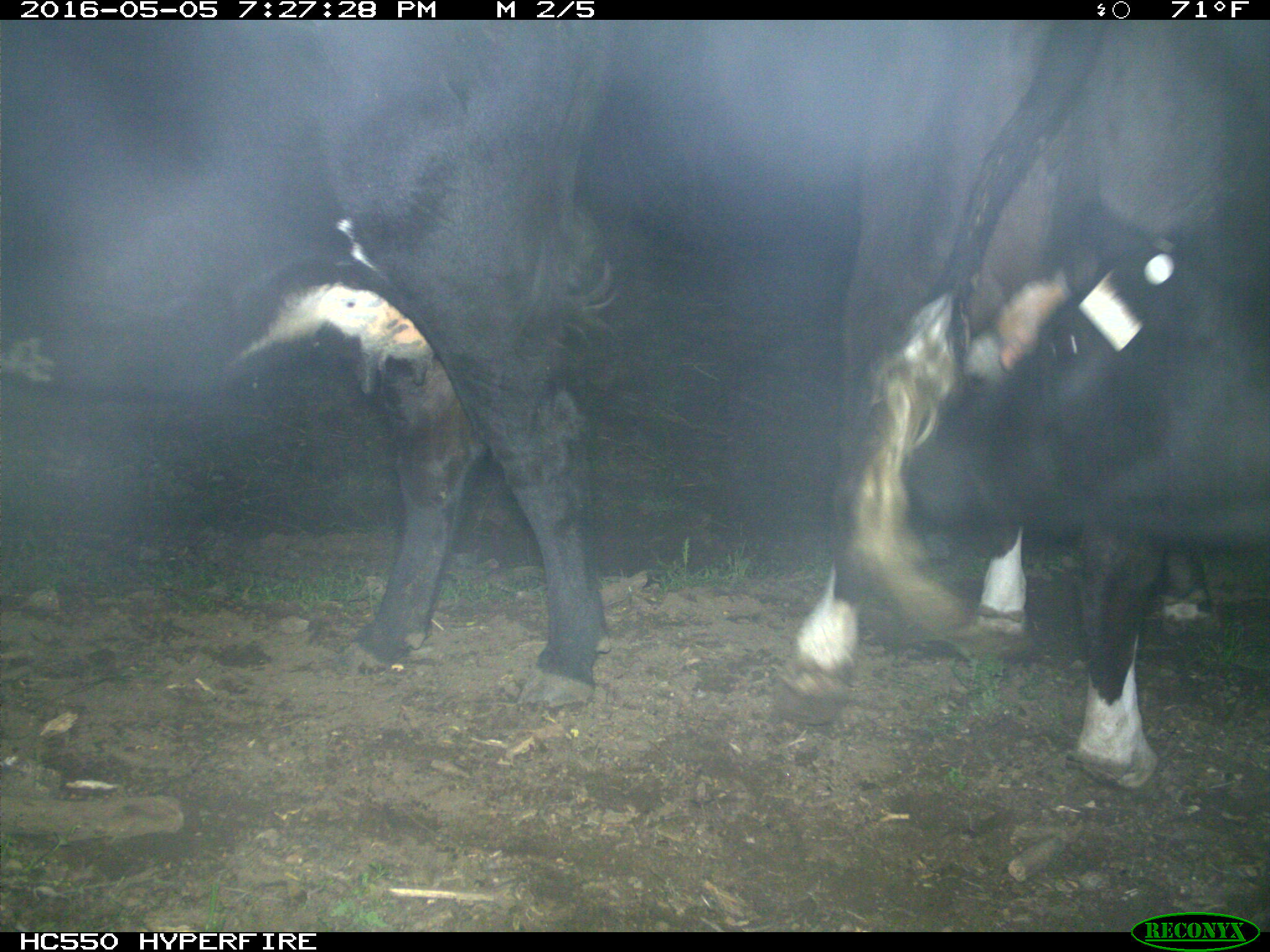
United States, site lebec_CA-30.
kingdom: Animalia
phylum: Chordata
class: Mammalia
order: Artiodactyla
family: Bovidae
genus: Bos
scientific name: Bos taurus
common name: domestic cow